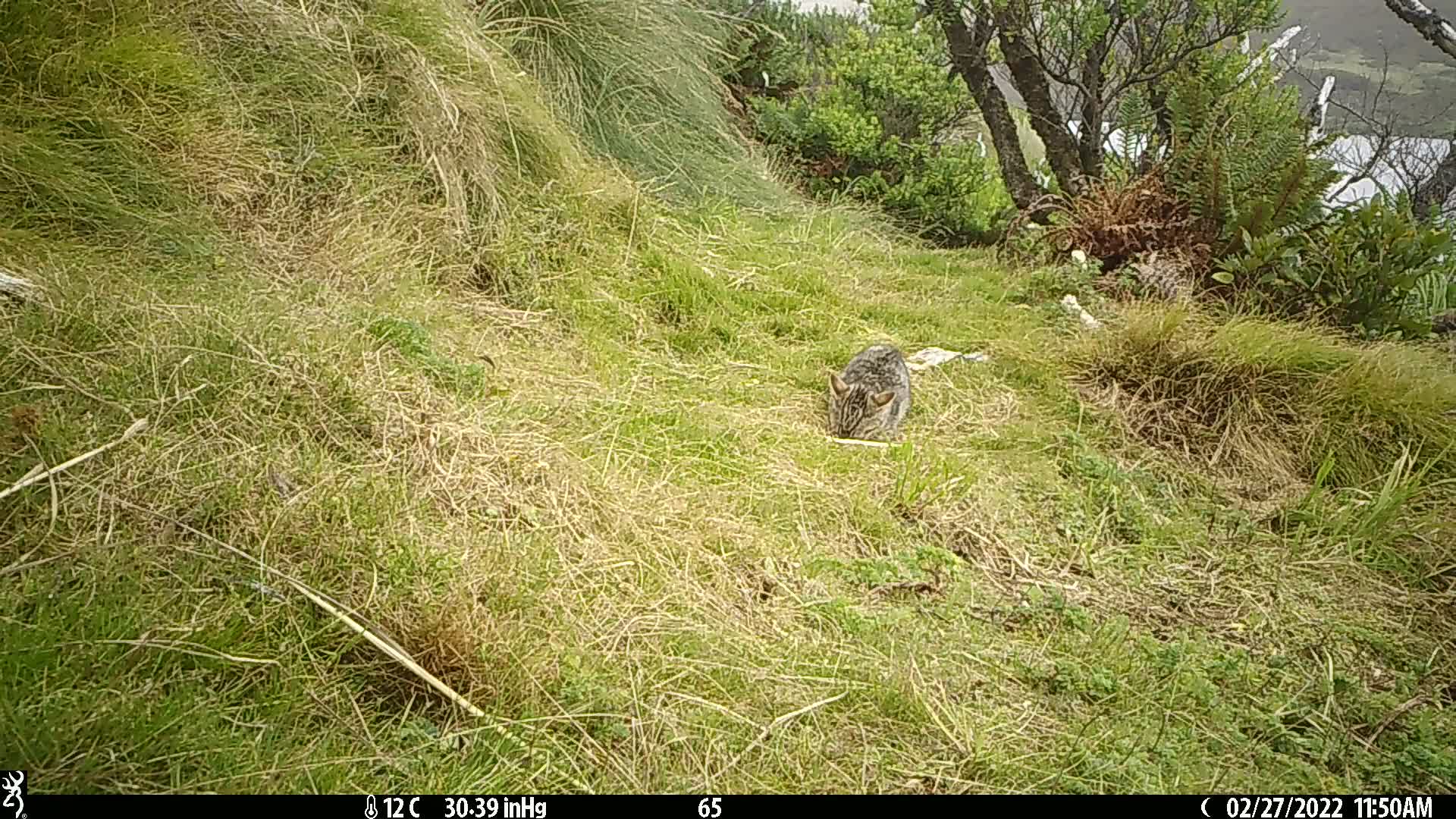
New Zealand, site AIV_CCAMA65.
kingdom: Animalia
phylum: Chordata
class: Mammalia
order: Carnivora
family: Felidae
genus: Felis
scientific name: Felis catus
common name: domestic cat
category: cat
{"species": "cat (domestic cat) (Felis catus)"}